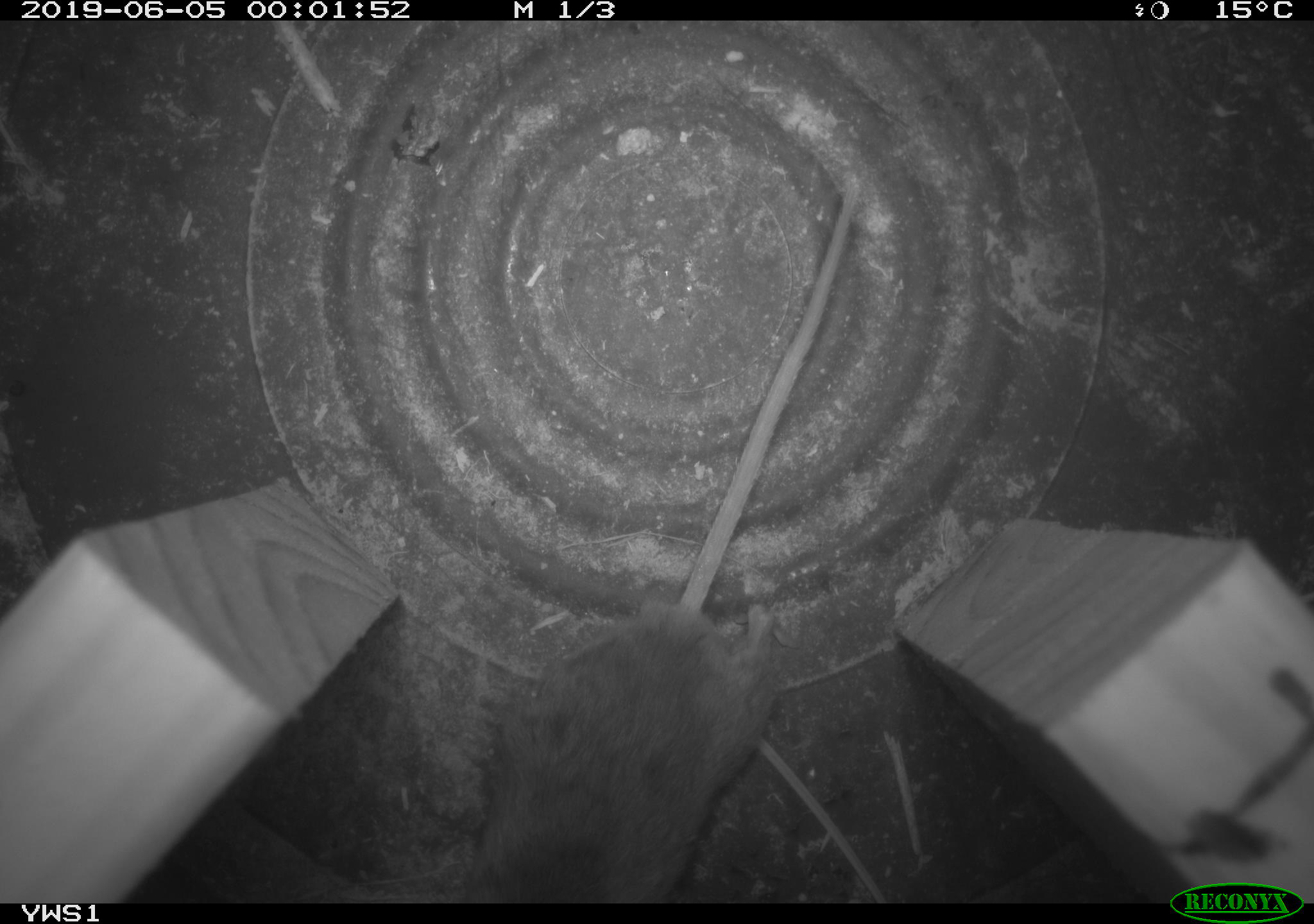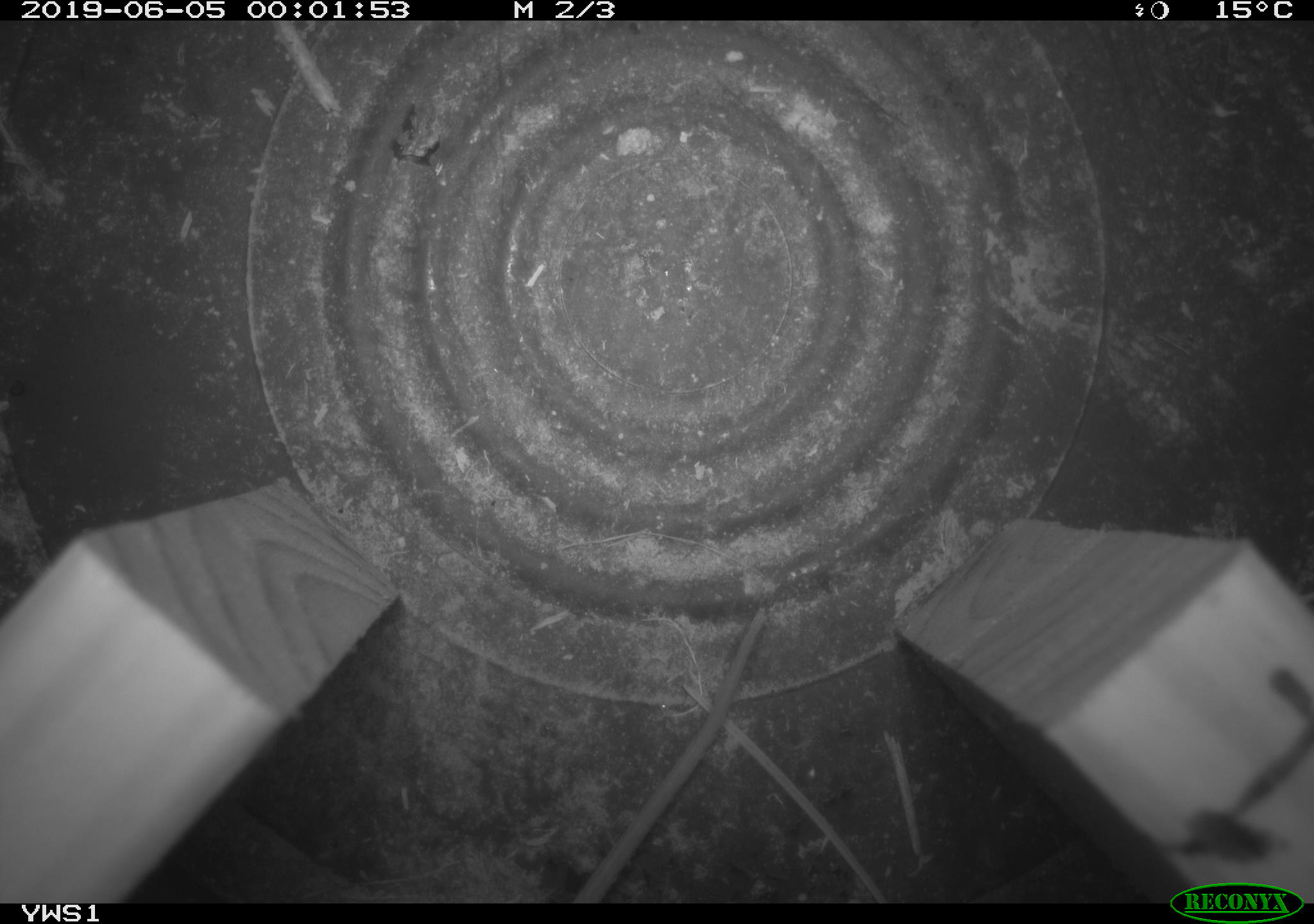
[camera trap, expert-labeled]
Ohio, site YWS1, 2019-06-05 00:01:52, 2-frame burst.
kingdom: Animalia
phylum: Chordata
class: Mammalia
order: Rodentia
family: Cricetidae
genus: Peromyscus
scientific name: Peromyscus leucopus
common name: white-footed mouse